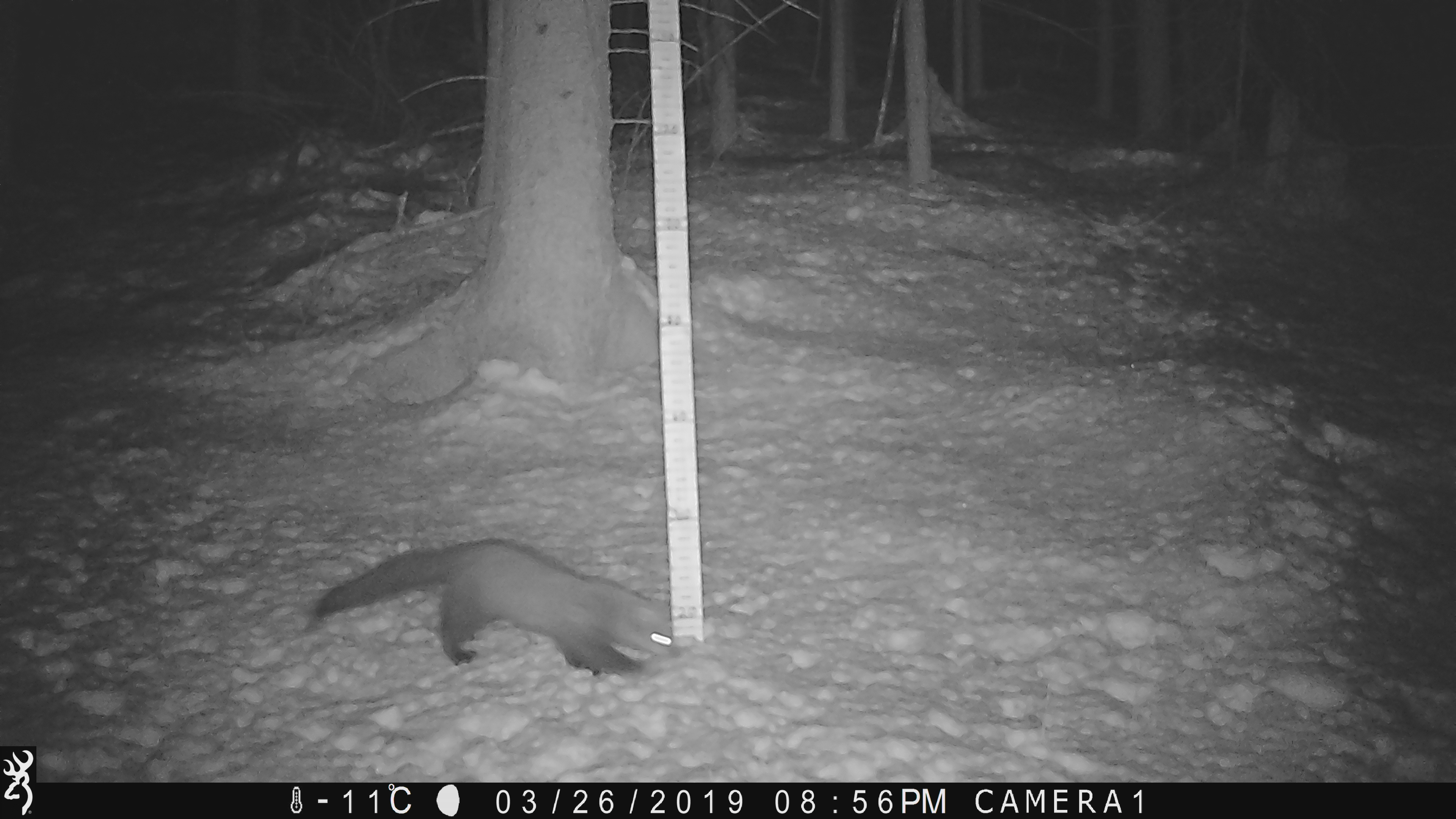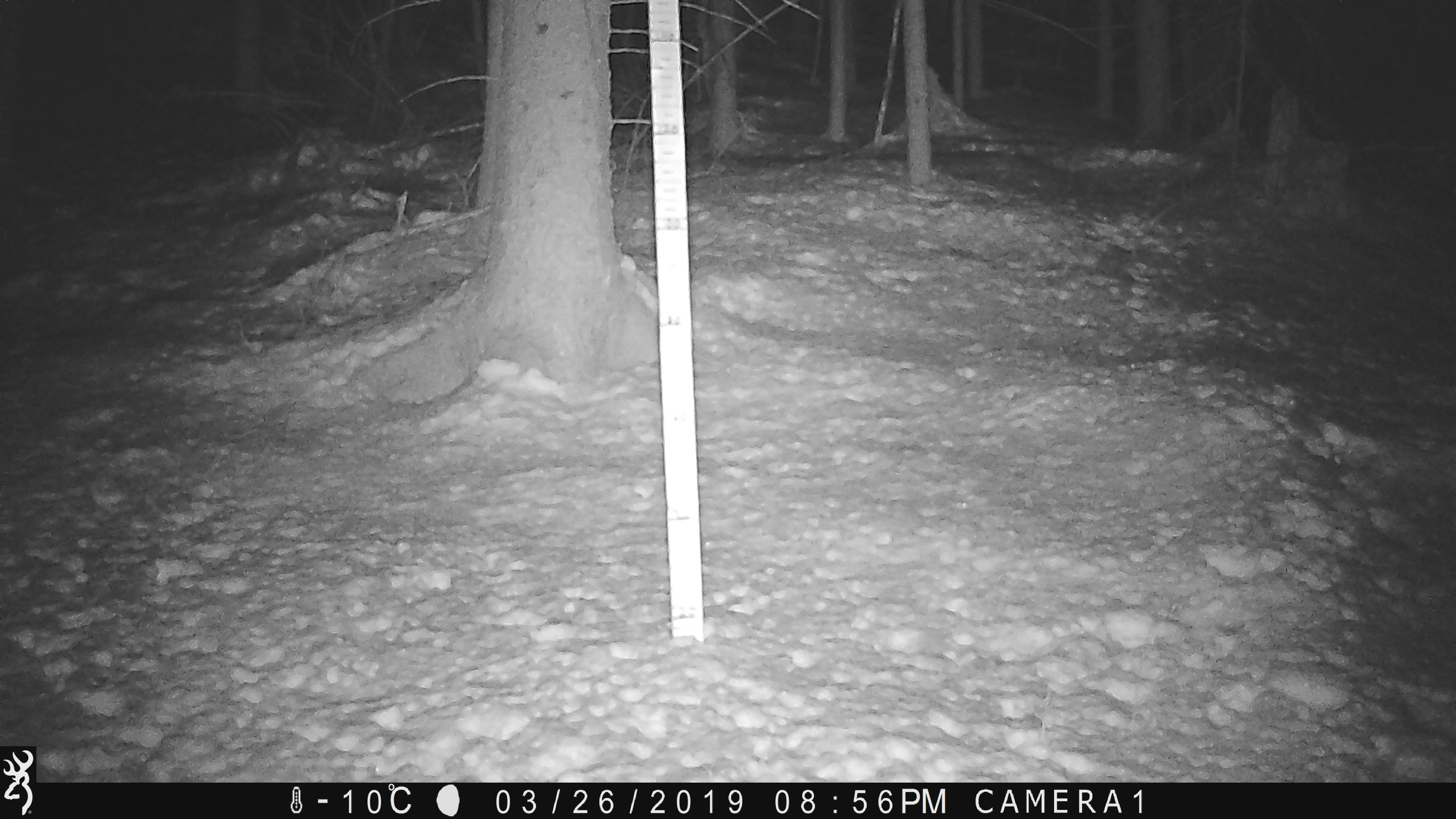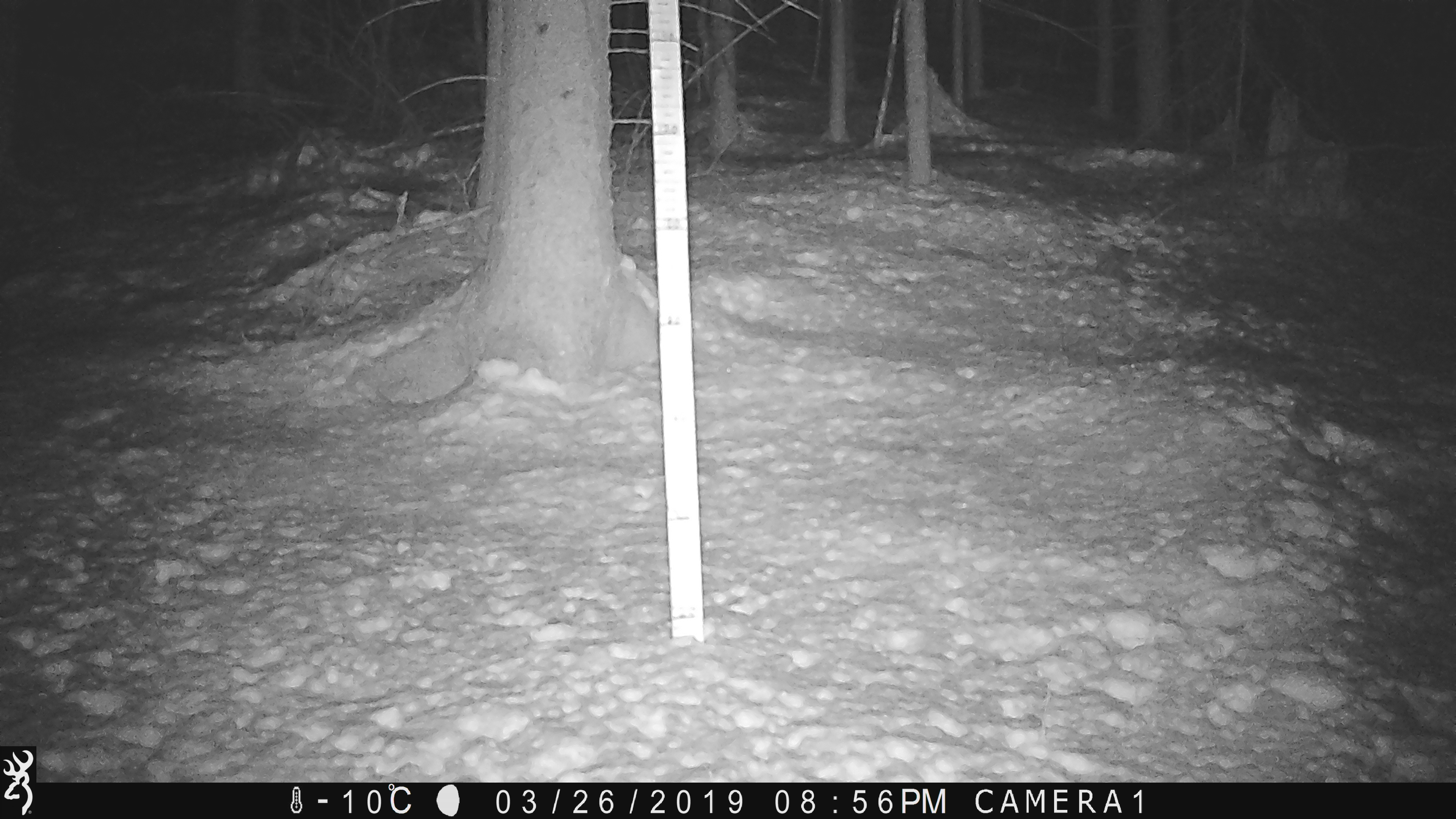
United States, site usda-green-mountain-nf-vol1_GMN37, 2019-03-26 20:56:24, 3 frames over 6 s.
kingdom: Animalia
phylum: Chordata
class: Mammalia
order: Carnivora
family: Mustelidae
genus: Pekania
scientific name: Pekania pennanti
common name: fisher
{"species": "fisher (Pekania pennanti)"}